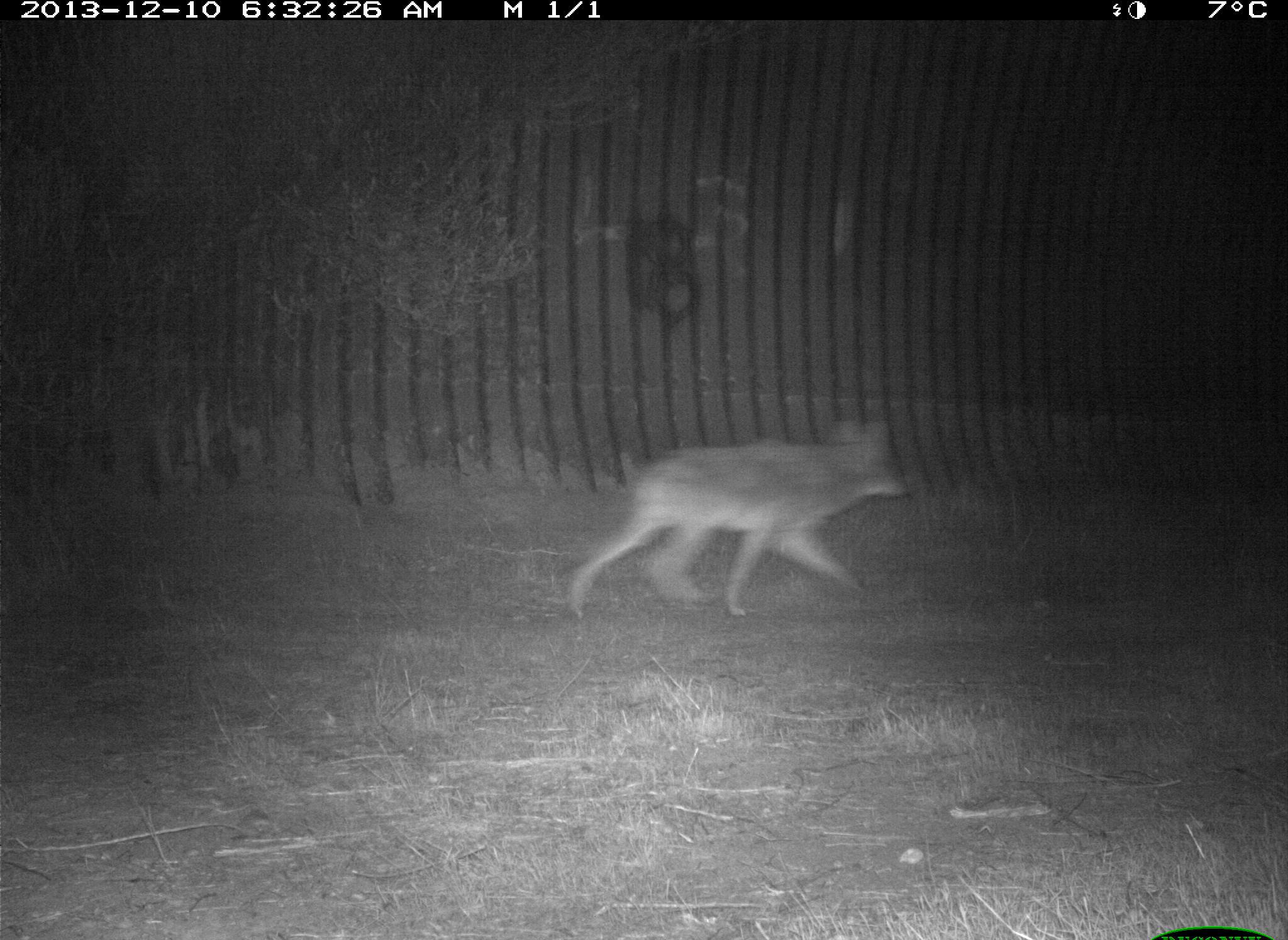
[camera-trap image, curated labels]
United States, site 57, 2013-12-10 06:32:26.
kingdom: Animalia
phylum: Chordata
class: Mammalia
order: Carnivora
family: Canidae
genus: Canis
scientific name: Canis latrans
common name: coyote